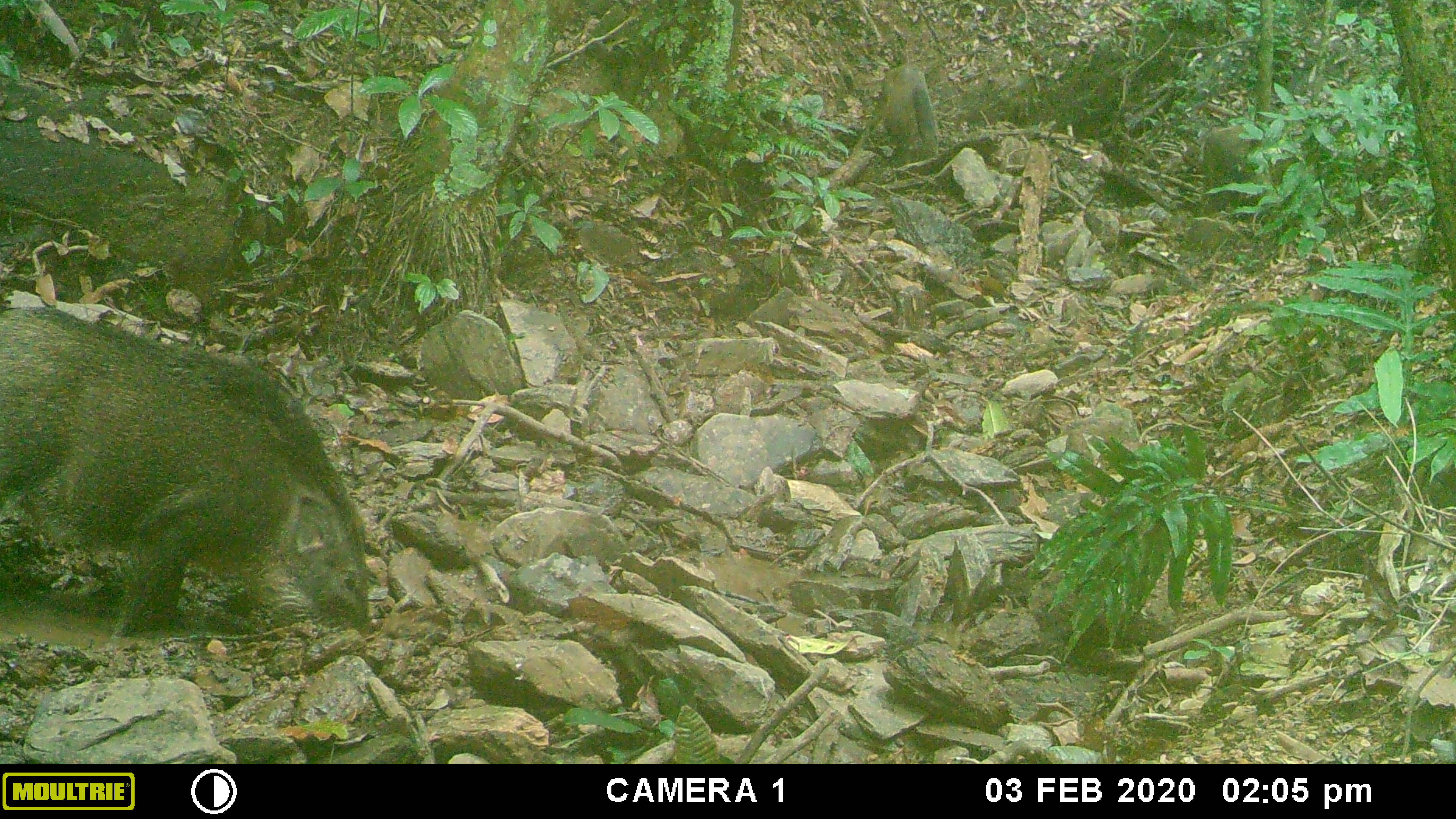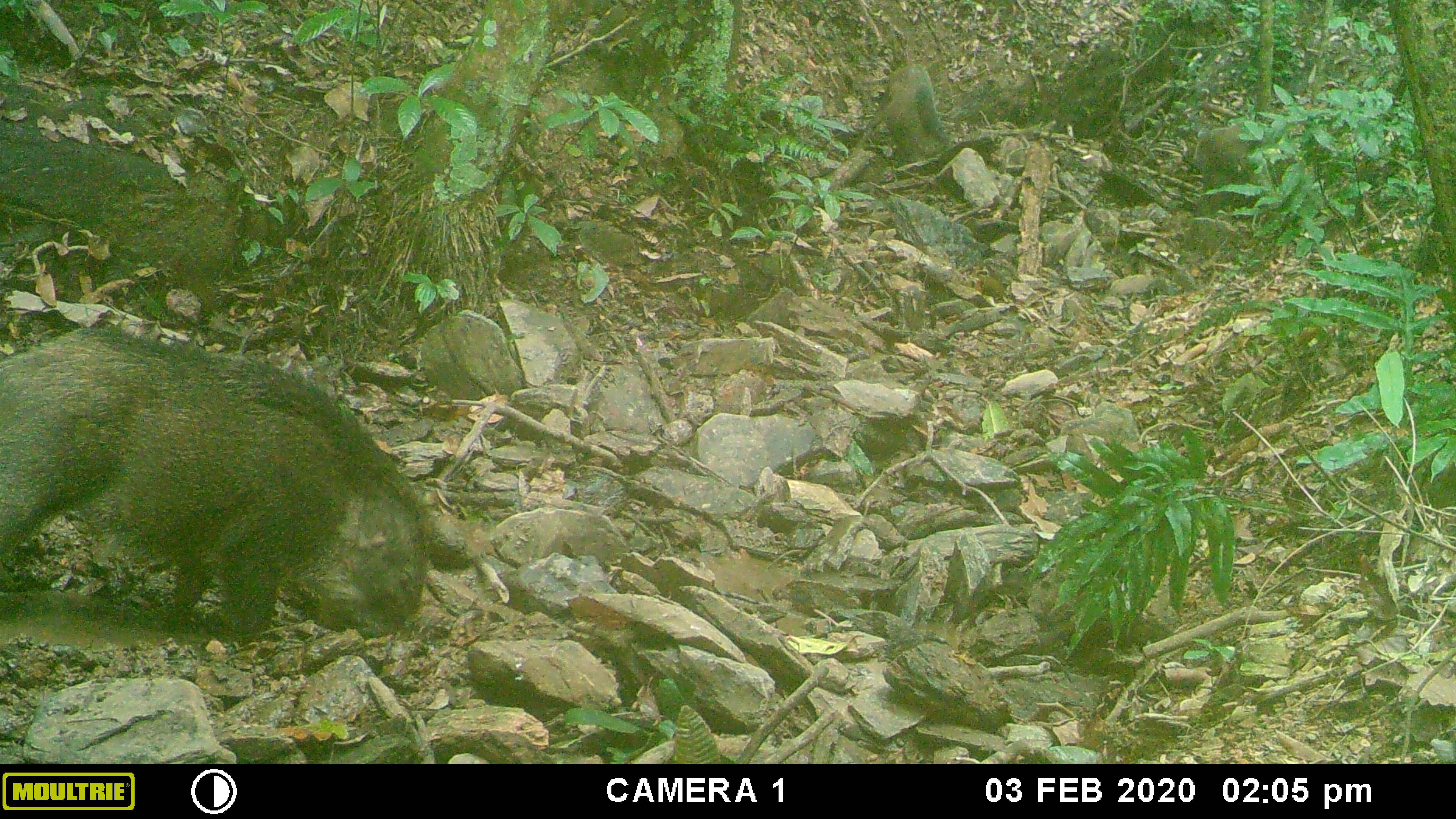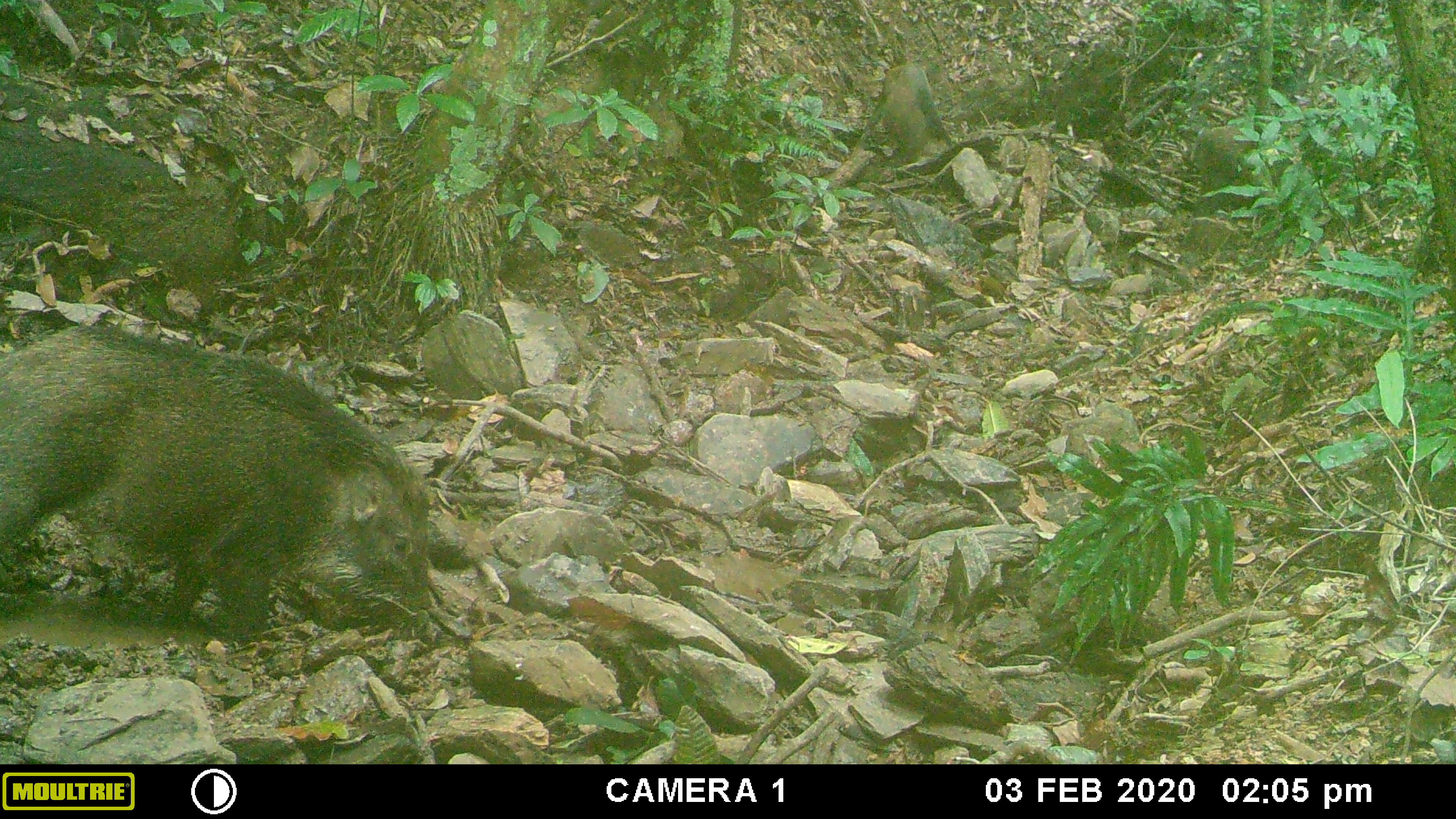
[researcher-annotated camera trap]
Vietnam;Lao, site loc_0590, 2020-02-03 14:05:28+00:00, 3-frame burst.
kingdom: Animalia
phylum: Chordata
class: Mammalia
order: Artiodactyla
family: Suidae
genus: Sus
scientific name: Sus scrofa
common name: eurasian wild pig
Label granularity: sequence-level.